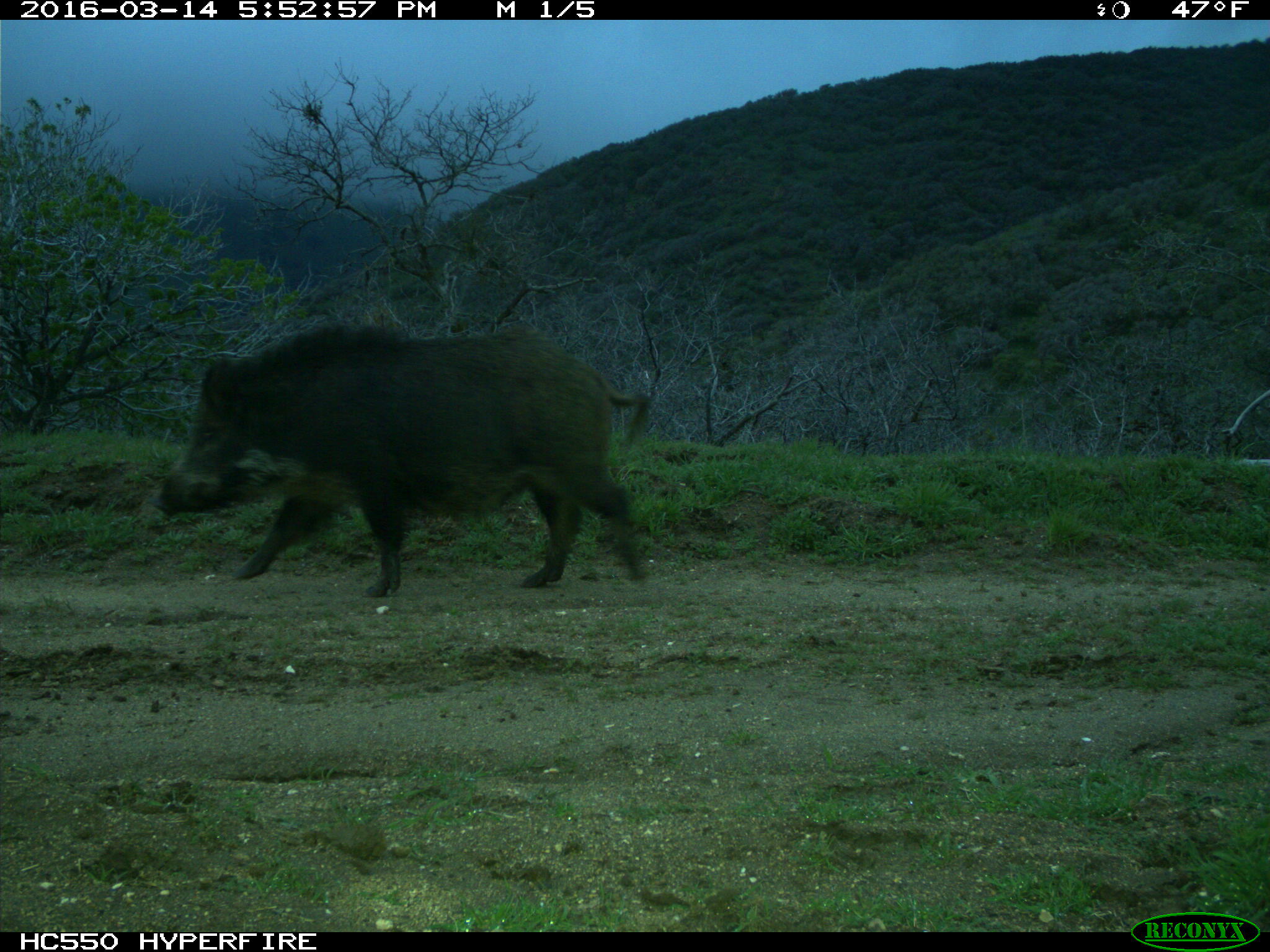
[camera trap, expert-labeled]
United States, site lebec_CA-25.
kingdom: Animalia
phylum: Chordata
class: Mammalia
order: Artiodactyla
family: Suidae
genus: Sus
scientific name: Sus scrofa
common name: wild boar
Sus scrofa (wild boar).